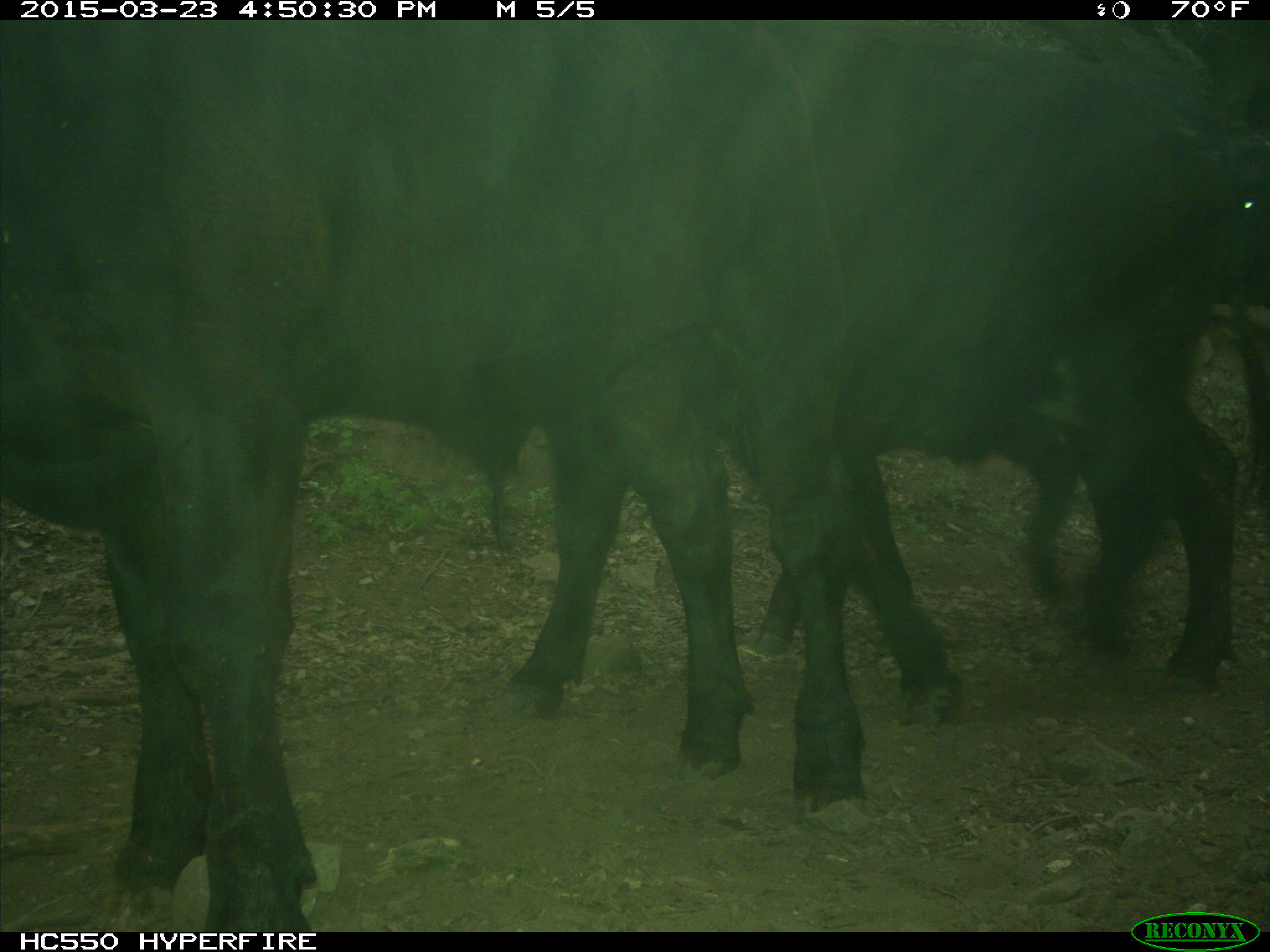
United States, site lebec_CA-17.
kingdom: Animalia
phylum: Chordata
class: Mammalia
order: Artiodactyla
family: Bovidae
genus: Bos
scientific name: Bos taurus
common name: domestic cow